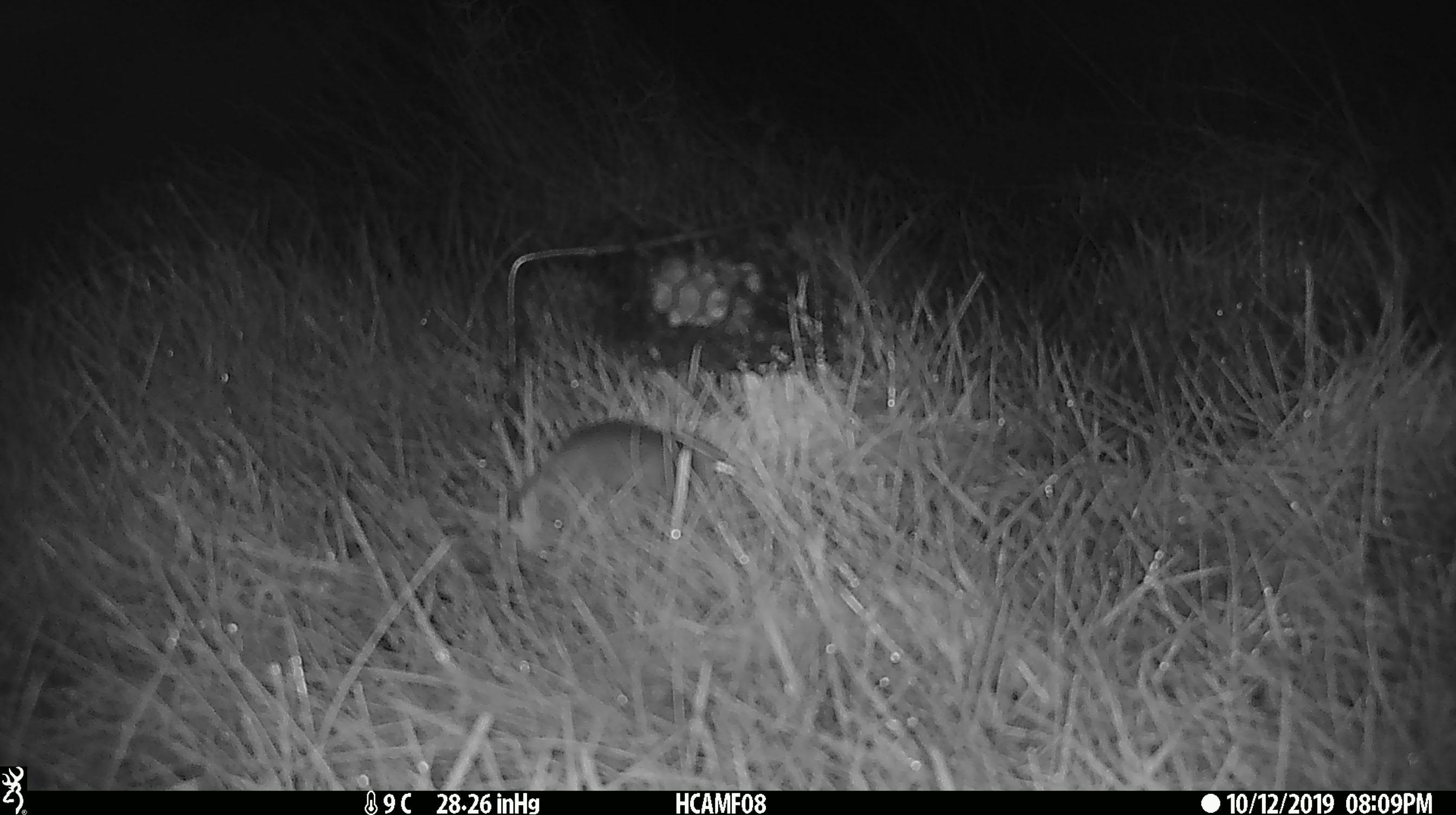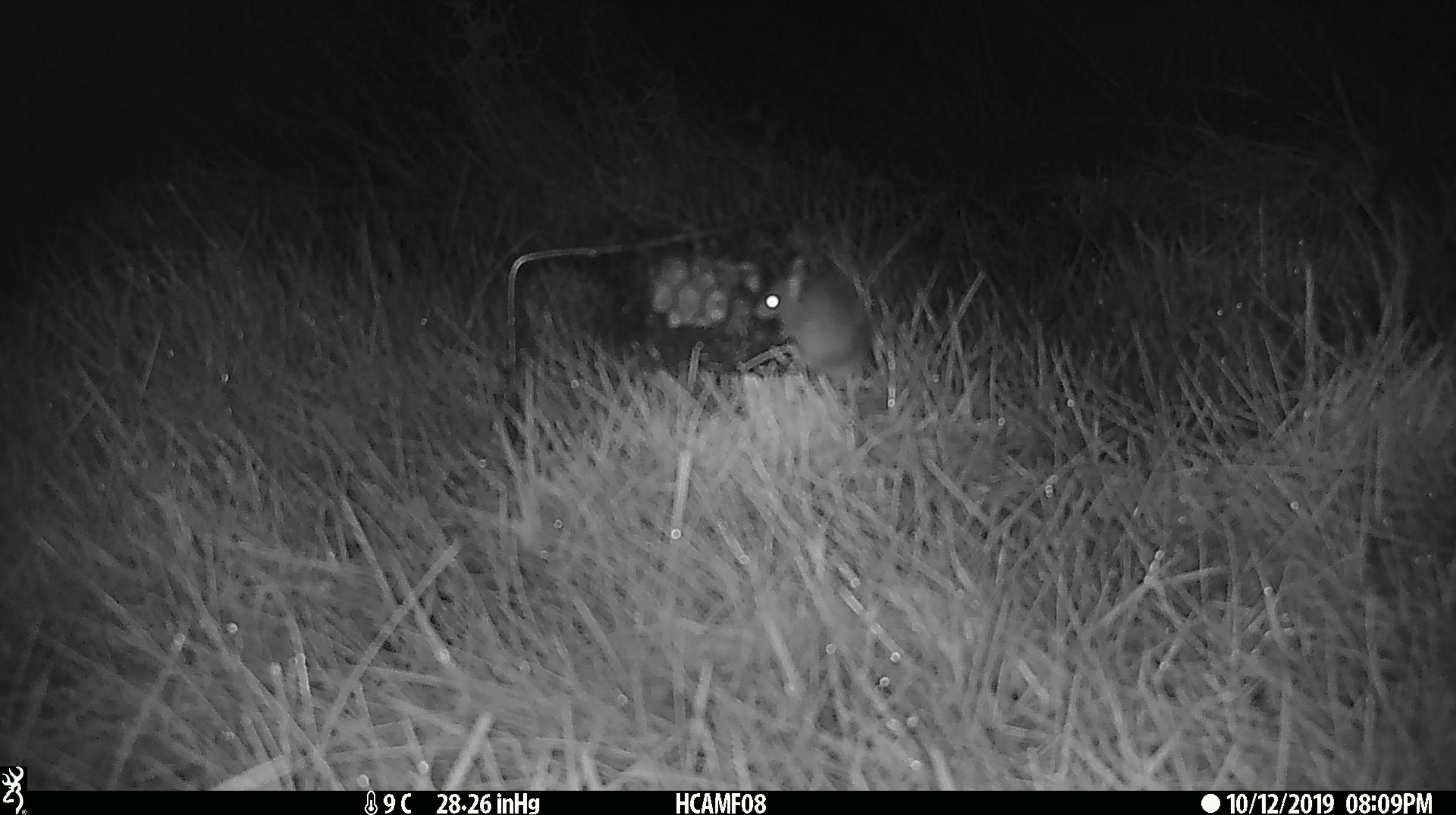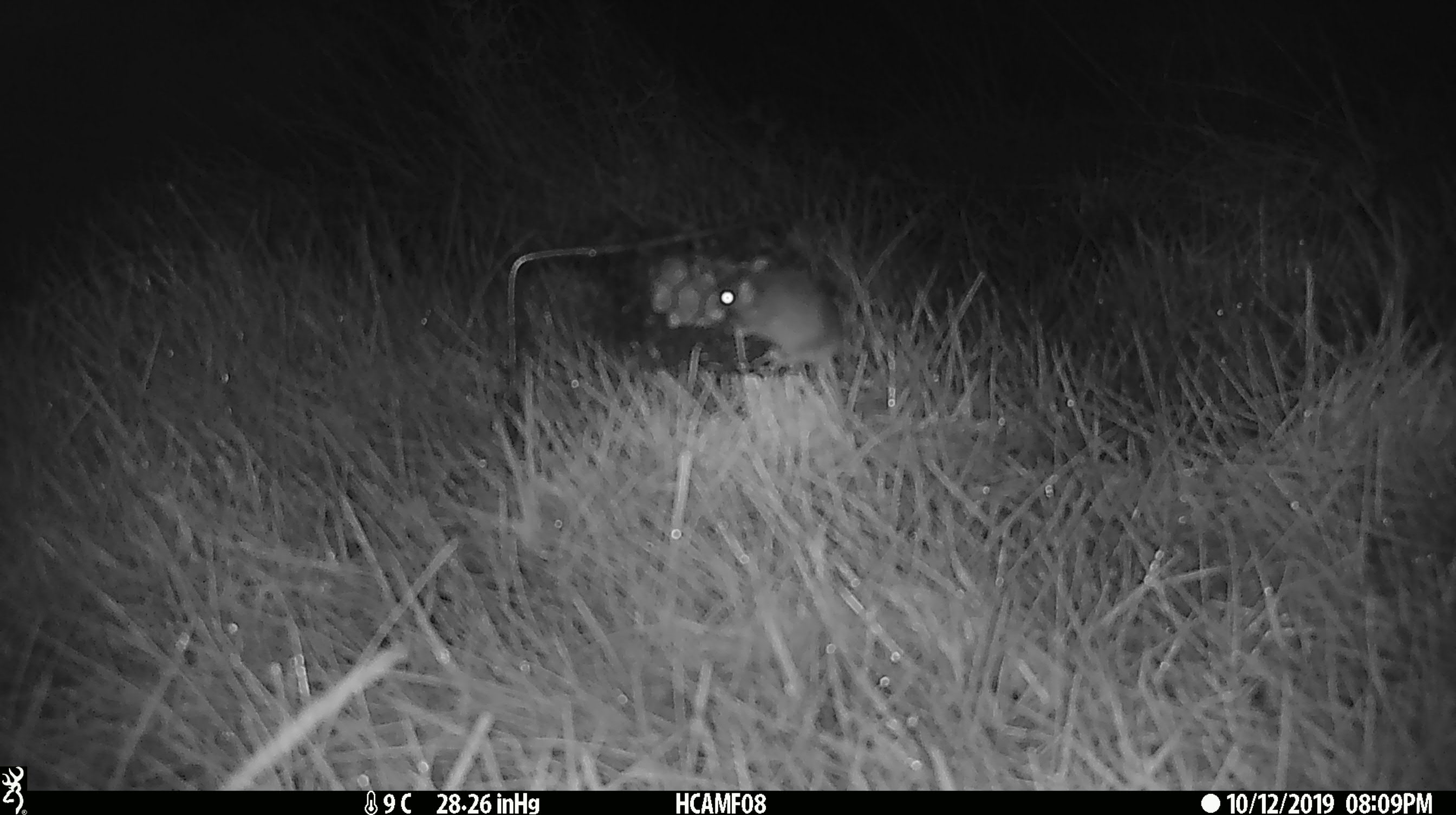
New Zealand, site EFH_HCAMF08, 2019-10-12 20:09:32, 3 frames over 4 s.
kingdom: Animalia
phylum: Chordata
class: Mammalia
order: Rodentia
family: Muridae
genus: Mus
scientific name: Mus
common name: mouse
Mouse (Mus).